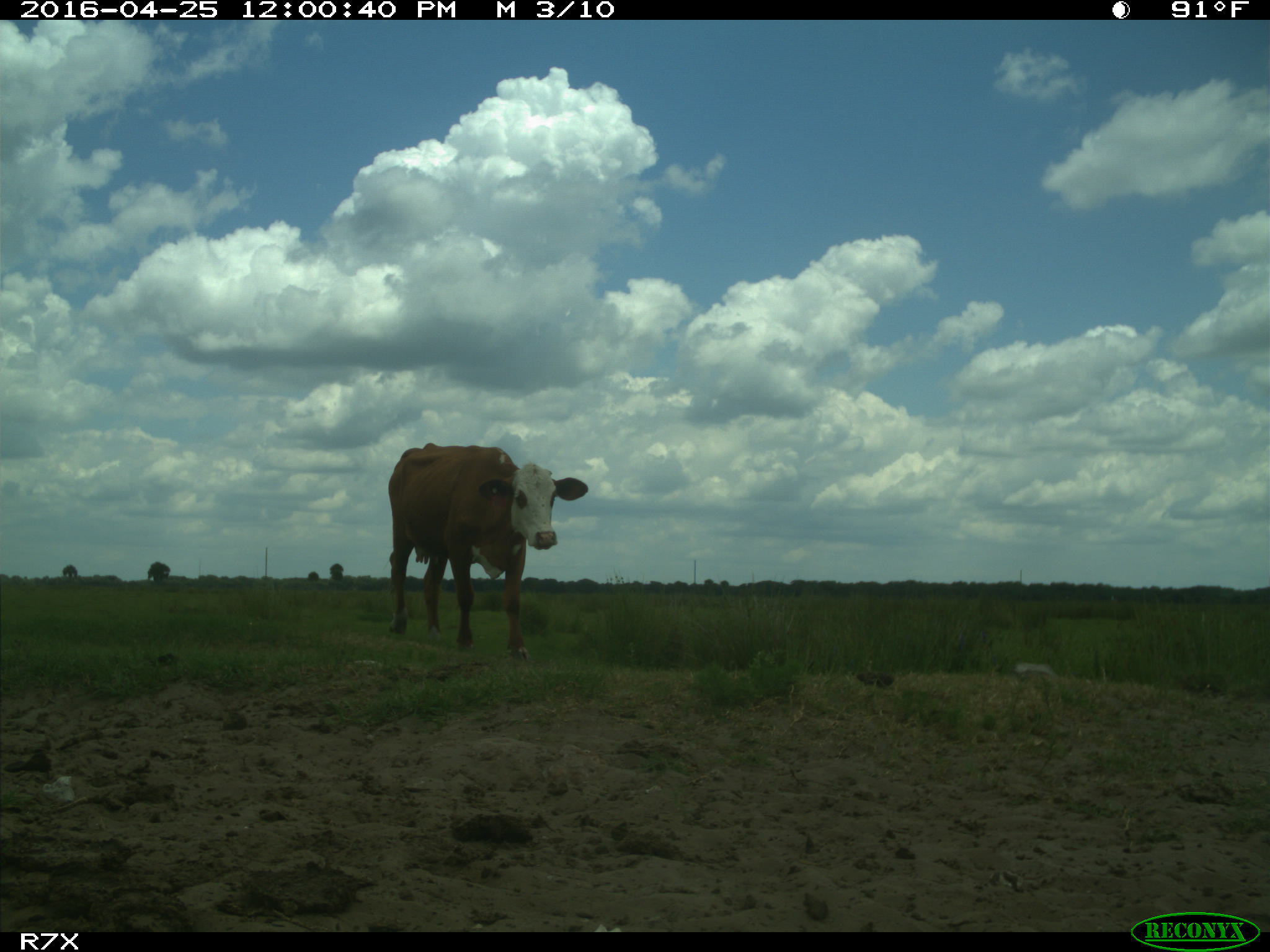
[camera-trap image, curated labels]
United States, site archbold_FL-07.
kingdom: Animalia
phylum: Chordata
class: Mammalia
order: Artiodactyla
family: Bovidae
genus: Bos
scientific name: Bos taurus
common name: domestic cow